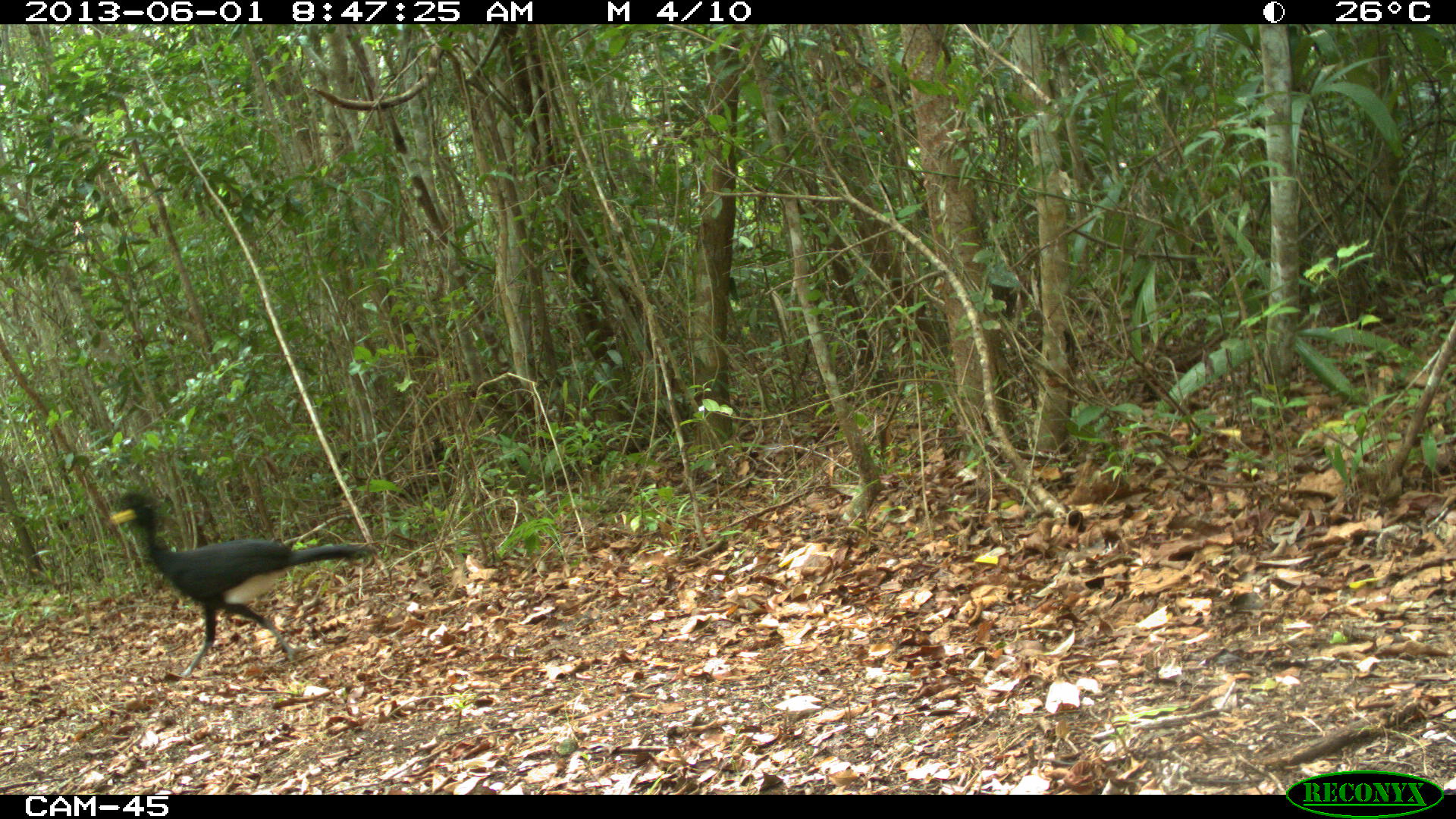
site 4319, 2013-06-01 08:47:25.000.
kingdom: Animalia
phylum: Chordata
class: Aves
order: Galliformes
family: Cracidae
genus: Crax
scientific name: Crax rubra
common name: great curassow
Crax rubra (great curassow), count 2.